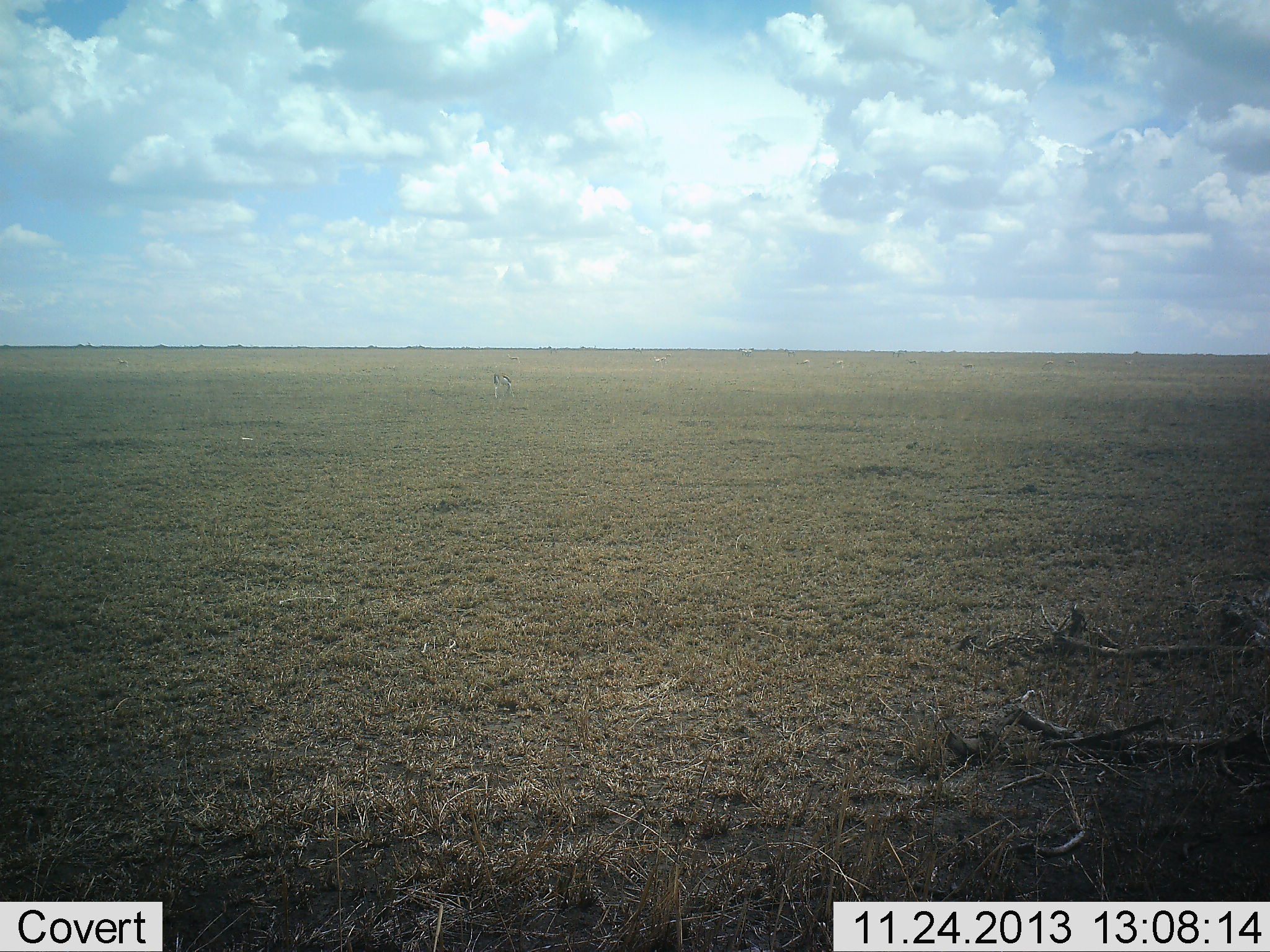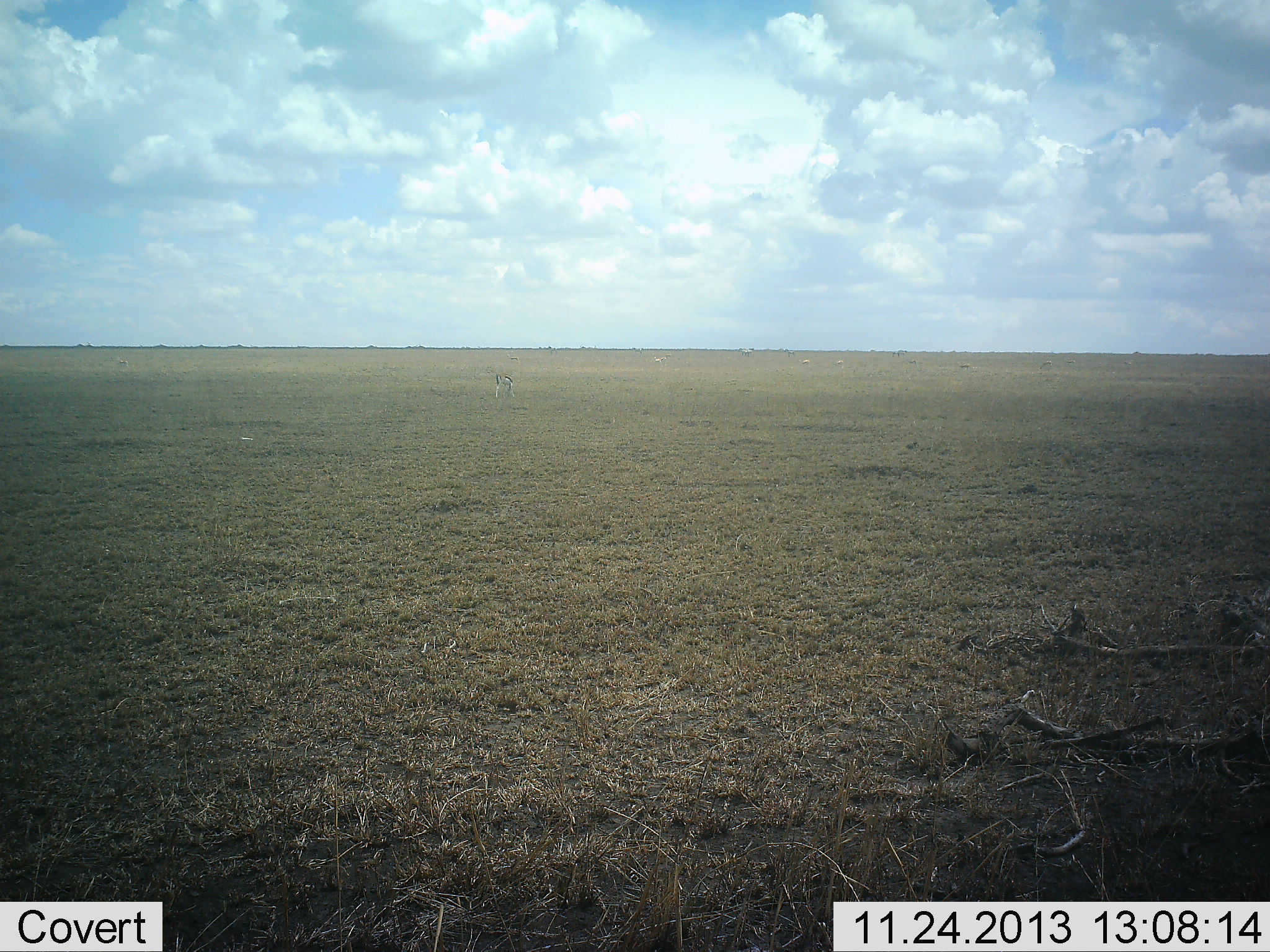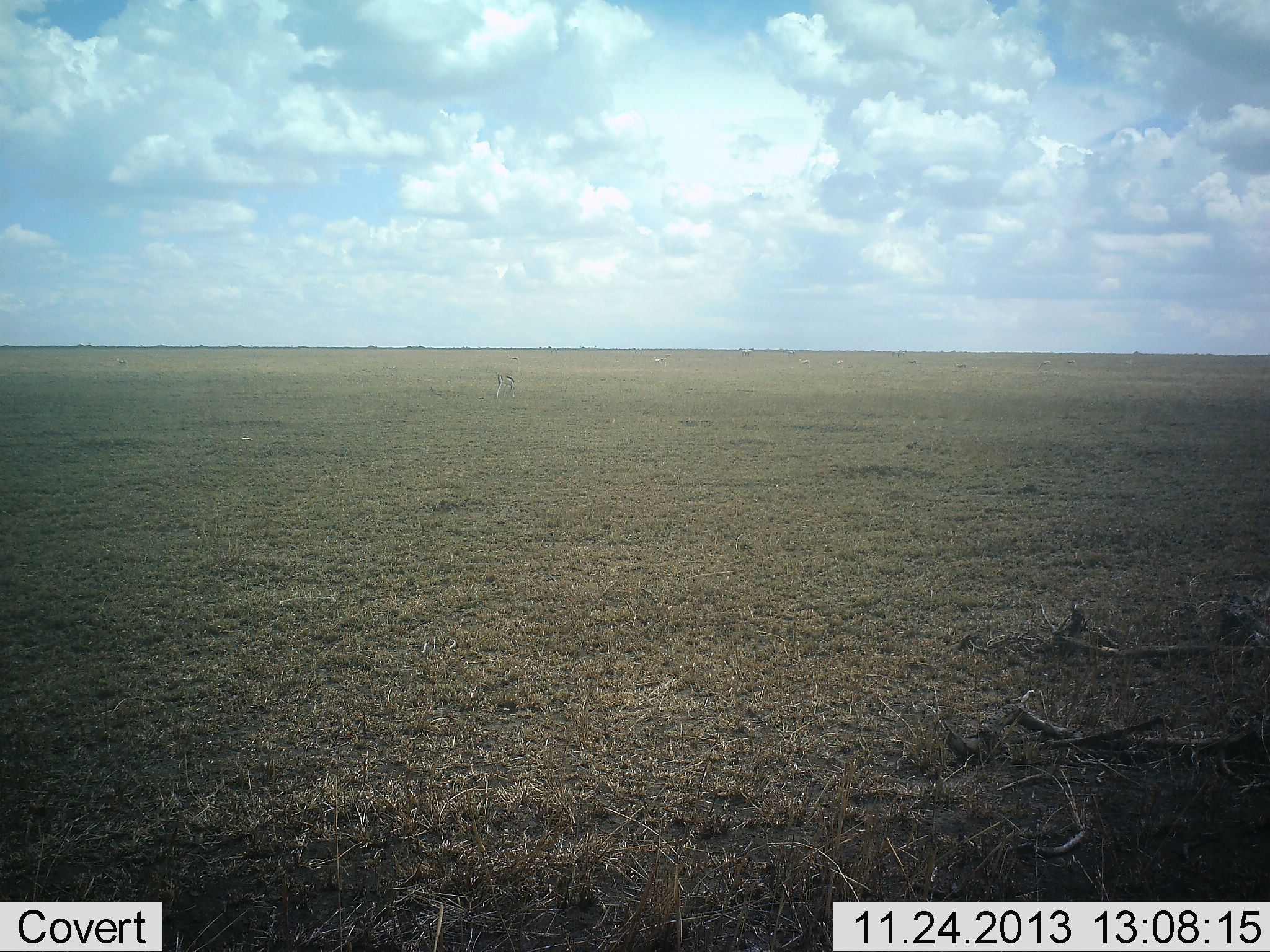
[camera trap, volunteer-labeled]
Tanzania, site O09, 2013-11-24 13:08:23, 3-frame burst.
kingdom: Animalia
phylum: Chordata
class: Mammalia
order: Artiodactyla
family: Bovidae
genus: Eudorcas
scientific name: Eudorcas thomsonii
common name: thomson's gazelle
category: gazellethomsons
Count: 1.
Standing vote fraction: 100%.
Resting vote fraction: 12%.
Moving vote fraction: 12%.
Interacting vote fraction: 0%.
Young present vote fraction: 0%.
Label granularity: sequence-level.